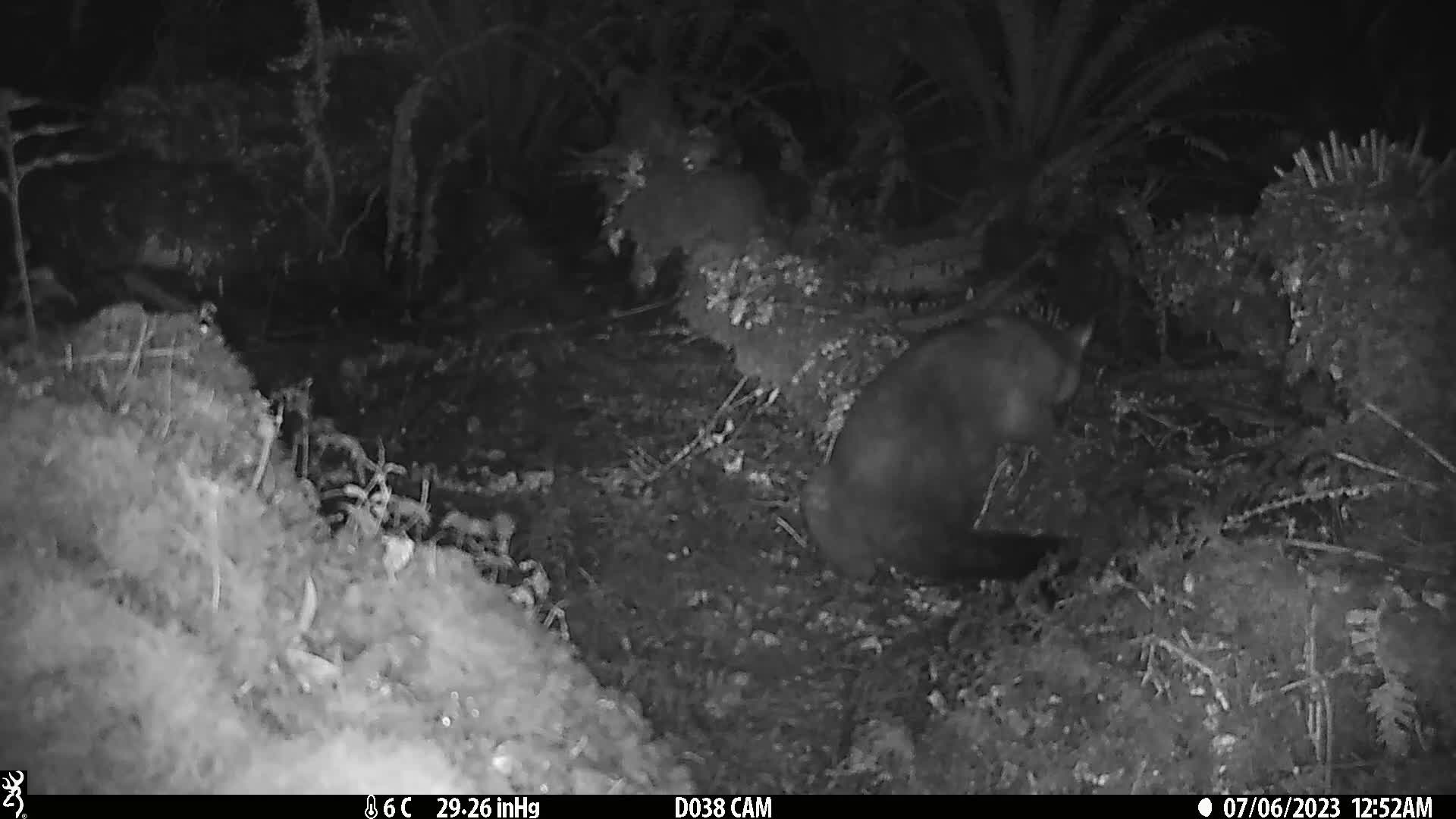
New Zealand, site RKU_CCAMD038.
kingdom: Animalia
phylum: Chordata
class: Mammalia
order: Diprotodontia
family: Phalangeridae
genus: Trichosurus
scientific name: Trichosurus vulpecula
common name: common brushtail possum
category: possum